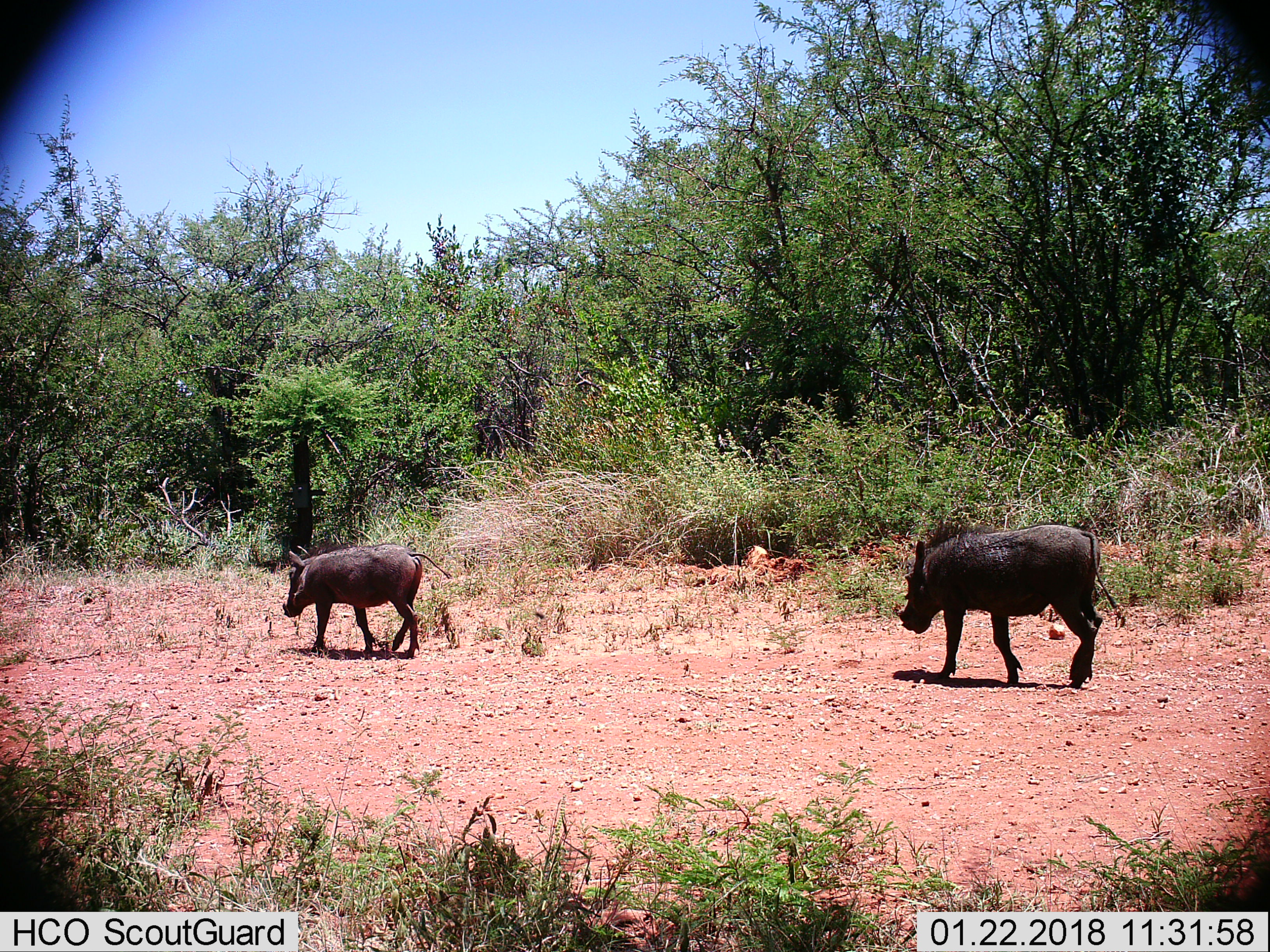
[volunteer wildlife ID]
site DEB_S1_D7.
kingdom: Animalia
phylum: Chordata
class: Mammalia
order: Artiodactyla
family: Suidae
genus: Phacochoerus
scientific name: Phacochoerus africanus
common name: warthog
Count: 2.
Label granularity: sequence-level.